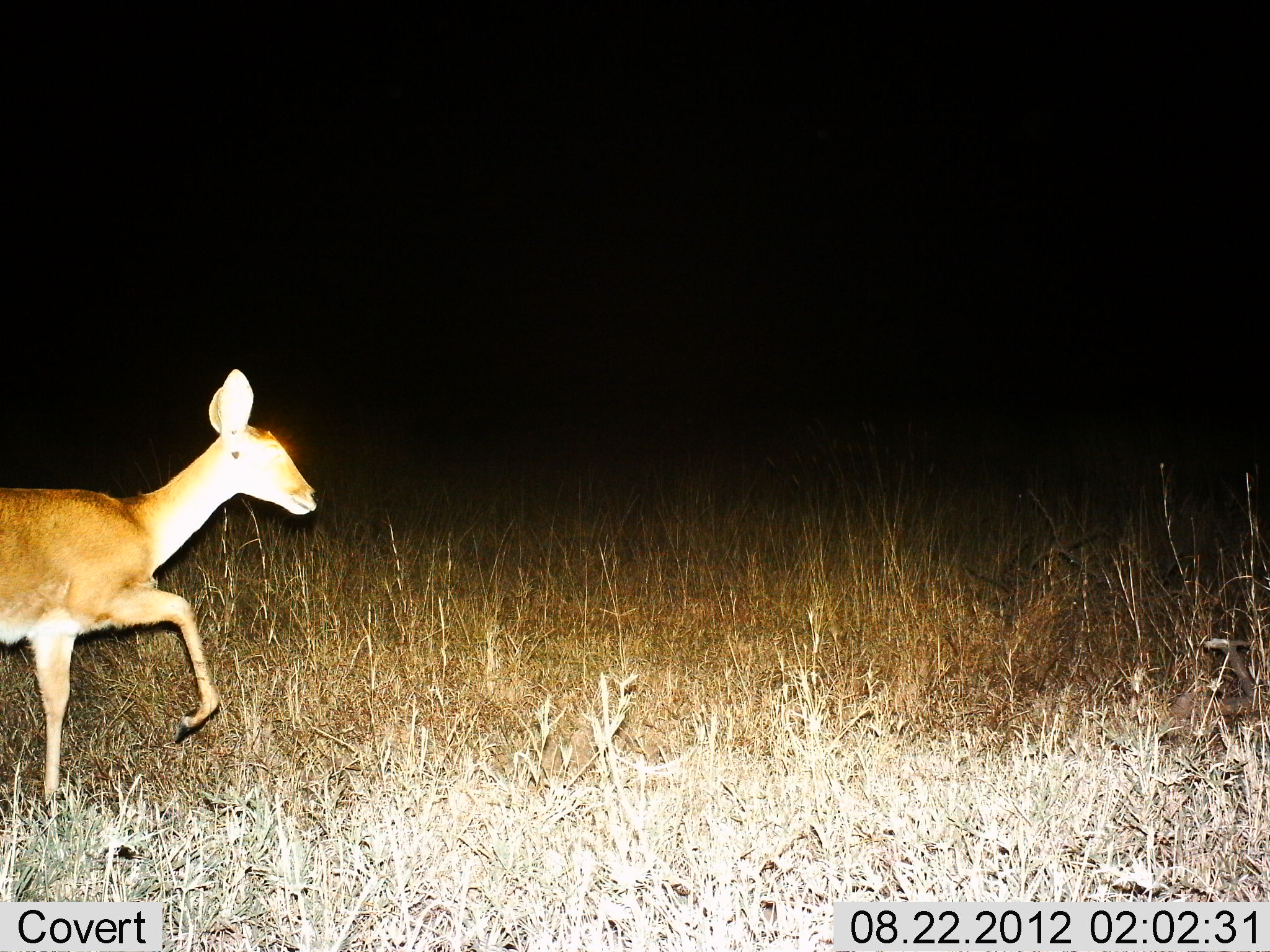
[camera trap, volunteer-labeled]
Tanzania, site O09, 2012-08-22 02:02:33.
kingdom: Animalia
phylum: Chordata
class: Mammalia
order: Artiodactyla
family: Bovidae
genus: Redunca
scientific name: Redunca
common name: reedbuck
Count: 1.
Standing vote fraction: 30%.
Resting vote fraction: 0%.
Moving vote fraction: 70%.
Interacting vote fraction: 0%.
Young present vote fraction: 0%.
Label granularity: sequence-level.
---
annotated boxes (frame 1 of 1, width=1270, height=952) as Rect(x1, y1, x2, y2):
animal: Rect(1, 368, 318, 819)